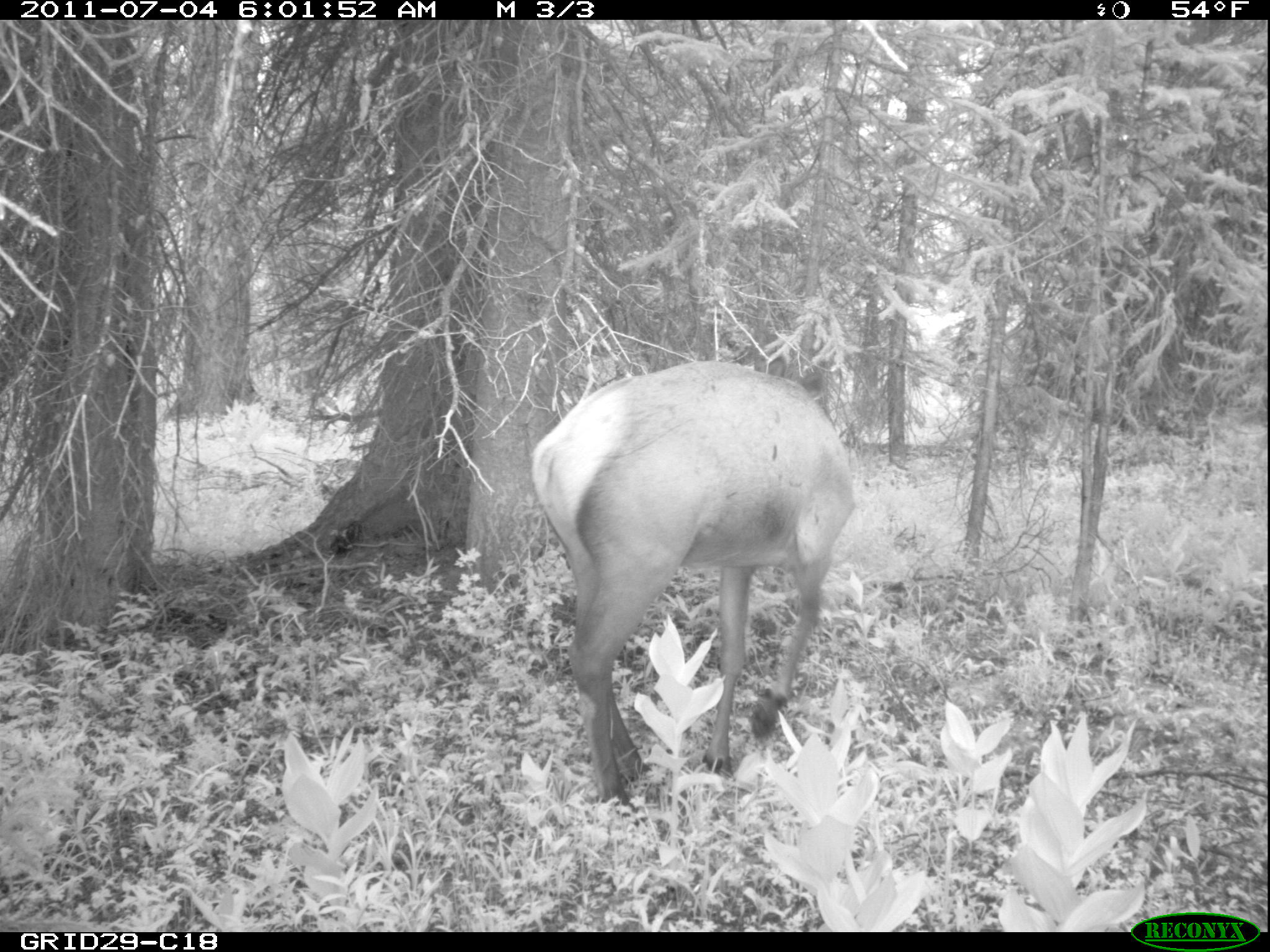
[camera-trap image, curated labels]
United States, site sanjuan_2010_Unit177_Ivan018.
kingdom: Animalia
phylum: Chordata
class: Mammalia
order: Artiodactyla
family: Cervidae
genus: Cervus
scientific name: Cervus elaphus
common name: red deer